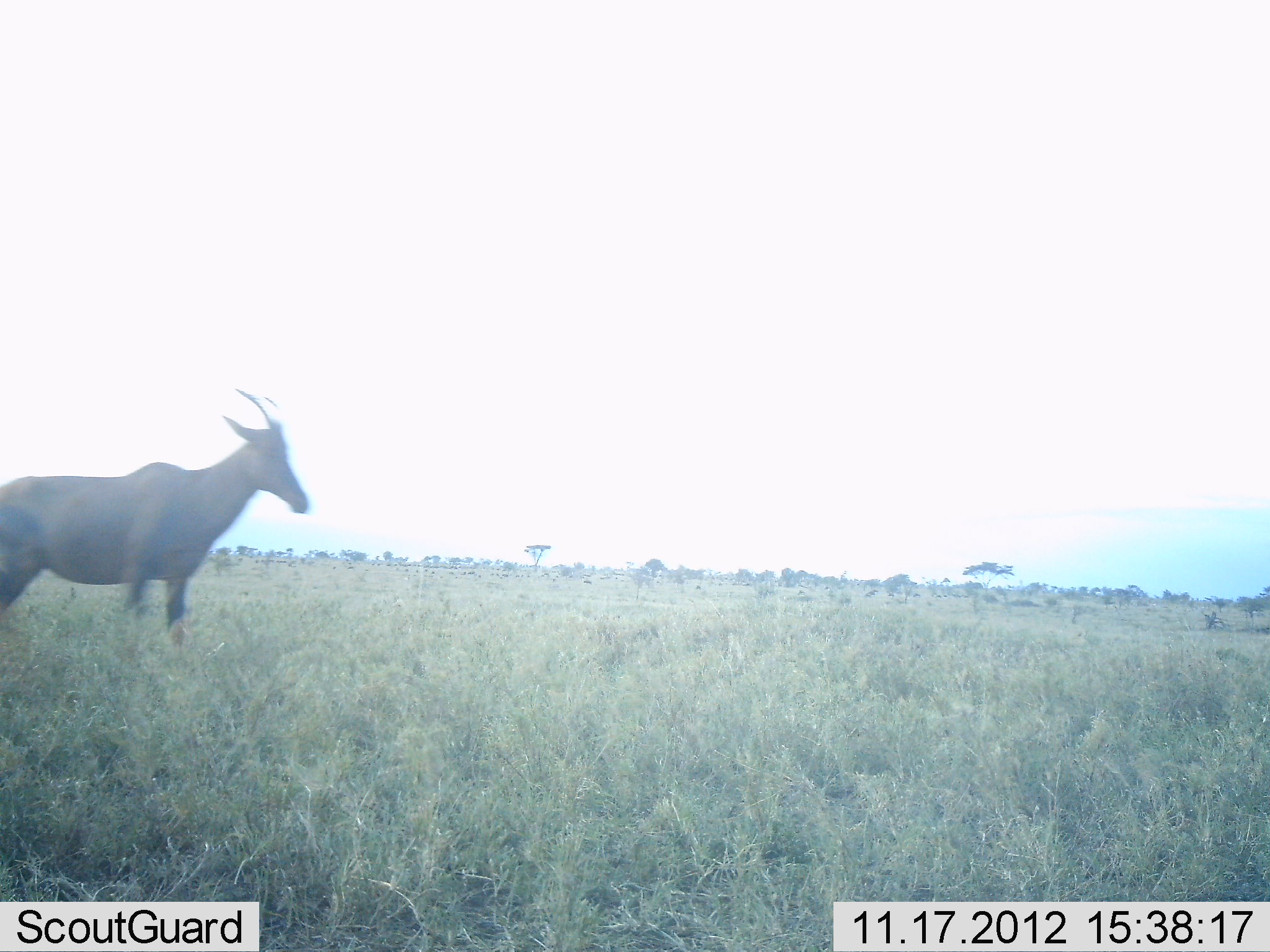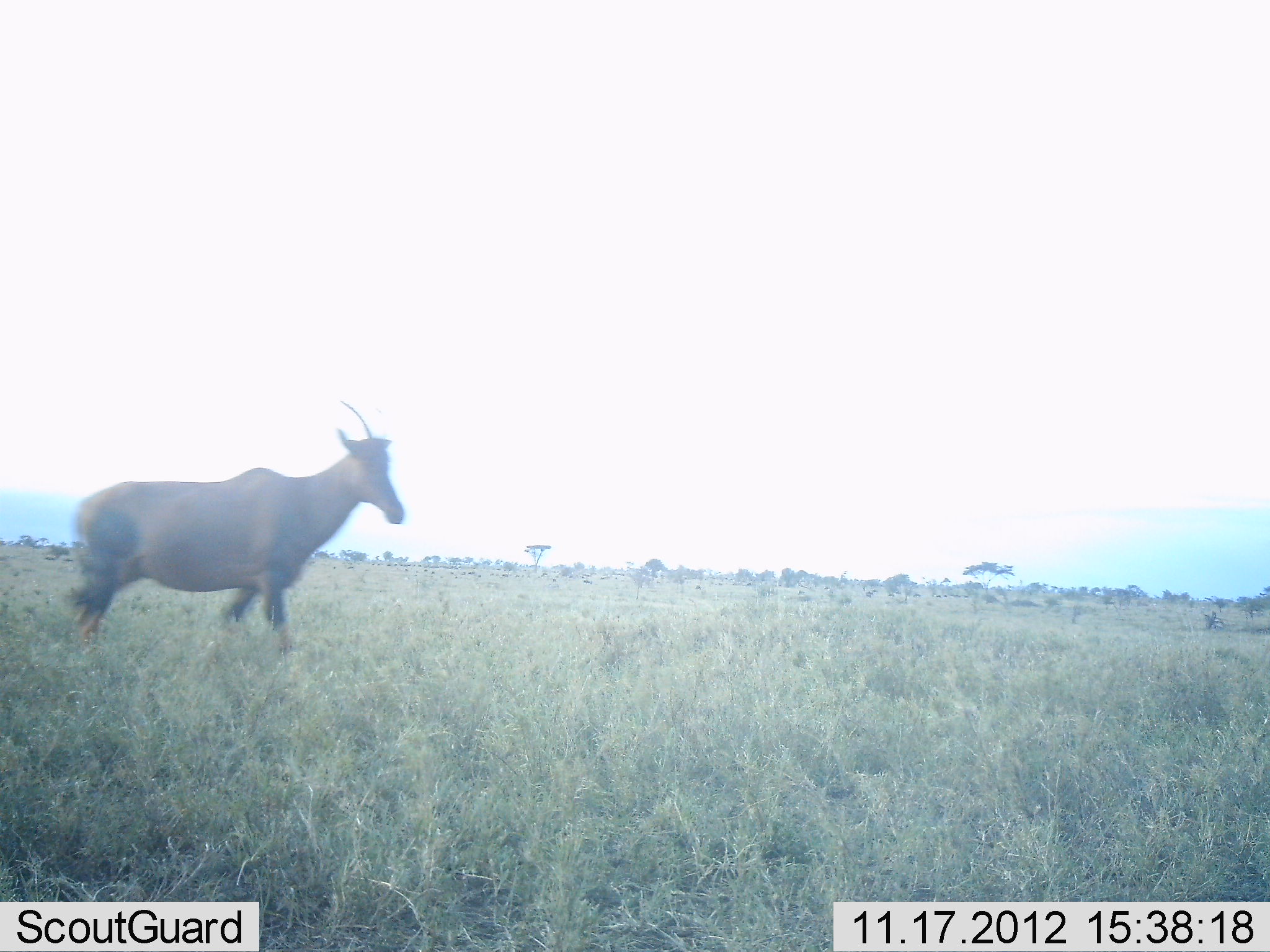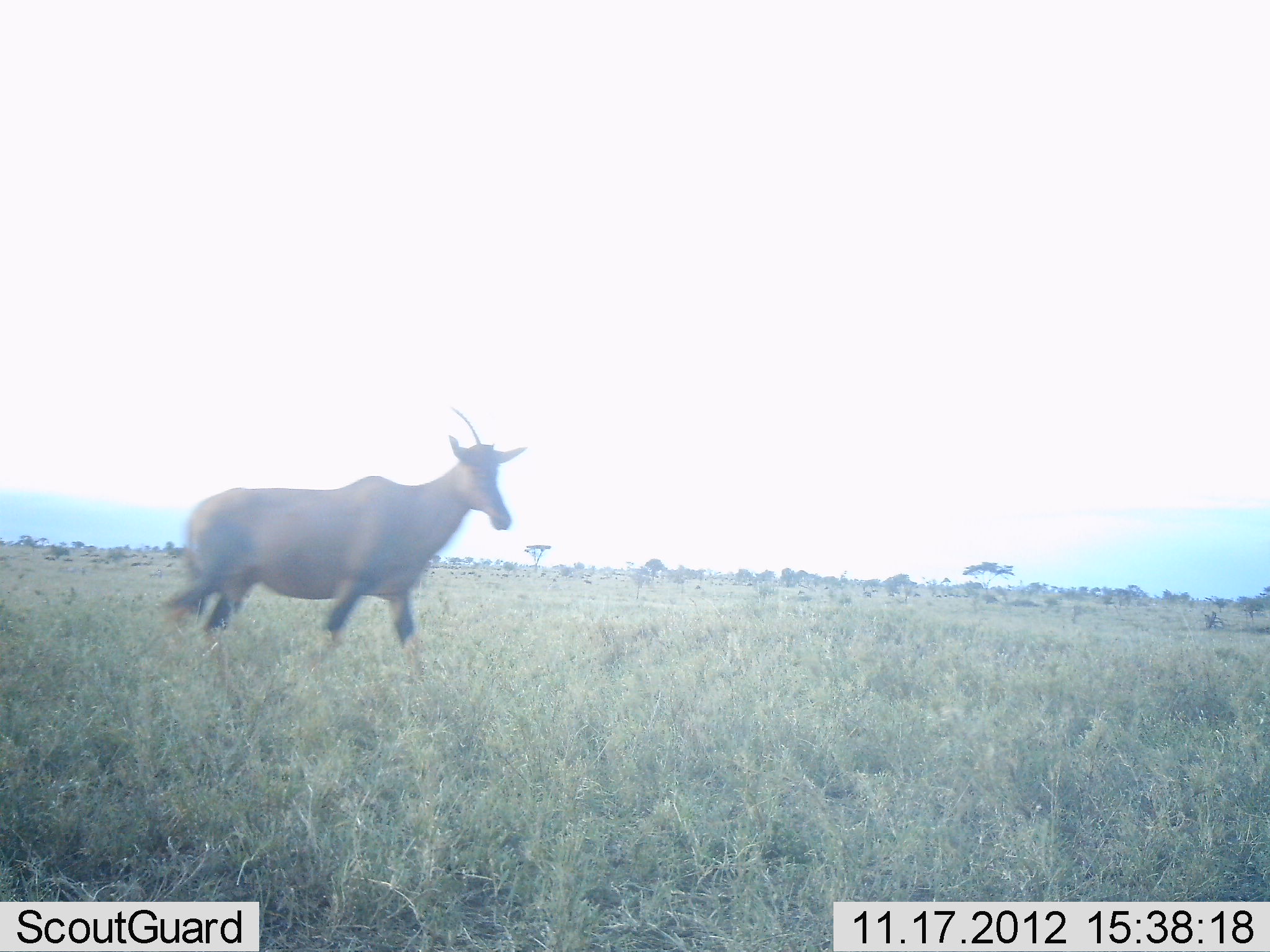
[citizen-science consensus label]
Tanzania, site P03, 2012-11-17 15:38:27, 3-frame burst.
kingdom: Animalia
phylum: Chordata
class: Mammalia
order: Artiodactyla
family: Bovidae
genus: Damaliscus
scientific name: Damaliscus lunatus jimela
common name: topi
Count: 1.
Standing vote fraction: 20%.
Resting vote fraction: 0%.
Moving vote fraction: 80%.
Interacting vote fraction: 0%.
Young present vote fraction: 0%.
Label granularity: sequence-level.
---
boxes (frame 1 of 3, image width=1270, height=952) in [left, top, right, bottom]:
animal: [0, 383, 311, 655]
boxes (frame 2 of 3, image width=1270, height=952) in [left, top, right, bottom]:
animal: [62, 399, 405, 653]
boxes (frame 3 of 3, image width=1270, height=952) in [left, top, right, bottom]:
animal: [154, 404, 528, 674]